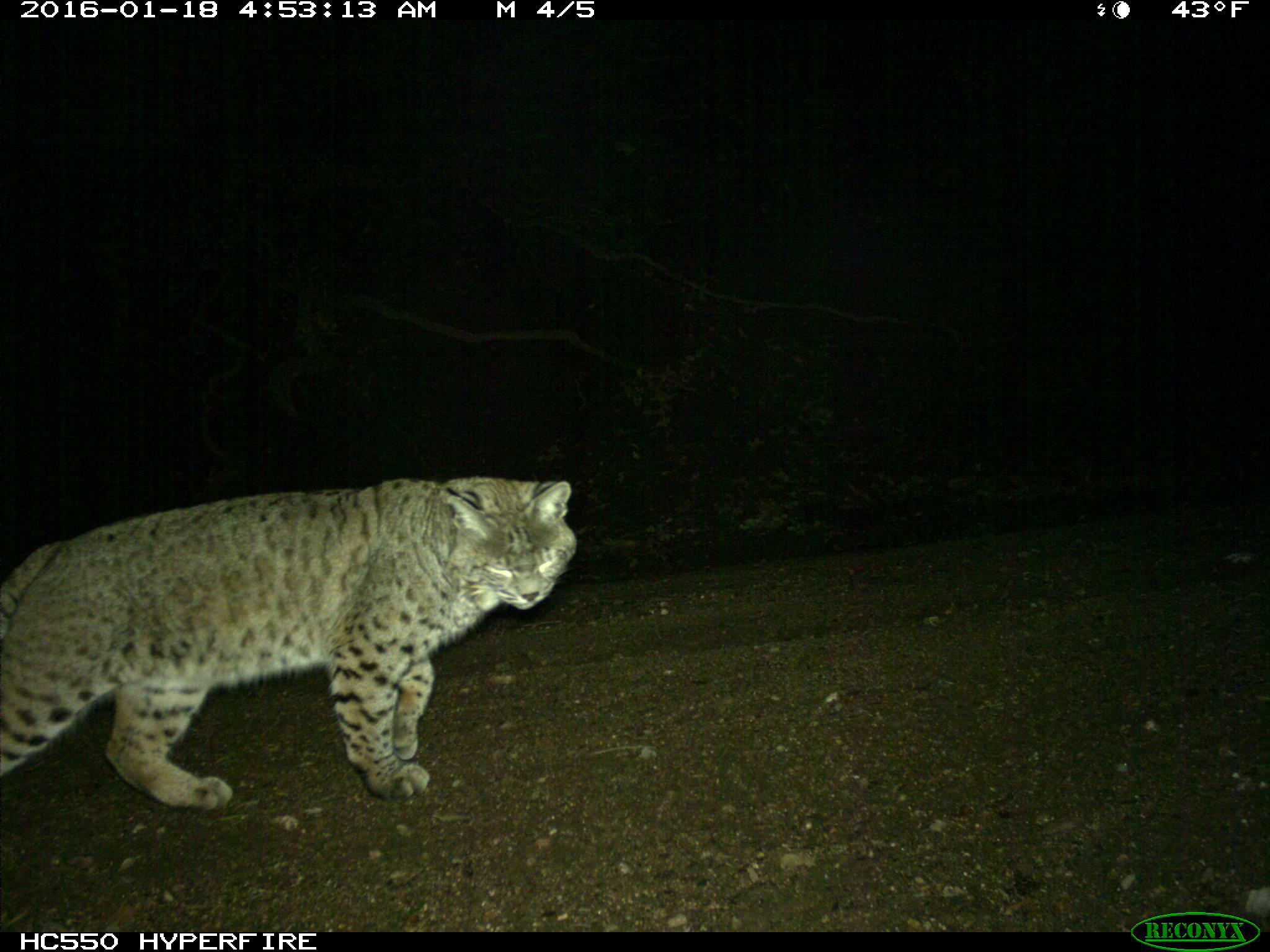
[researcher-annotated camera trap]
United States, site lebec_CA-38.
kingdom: Animalia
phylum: Chordata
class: Mammalia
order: Carnivora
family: Felidae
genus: Lynx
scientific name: Lynx rufus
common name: bobcat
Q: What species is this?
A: Lynx rufus (bobcat).